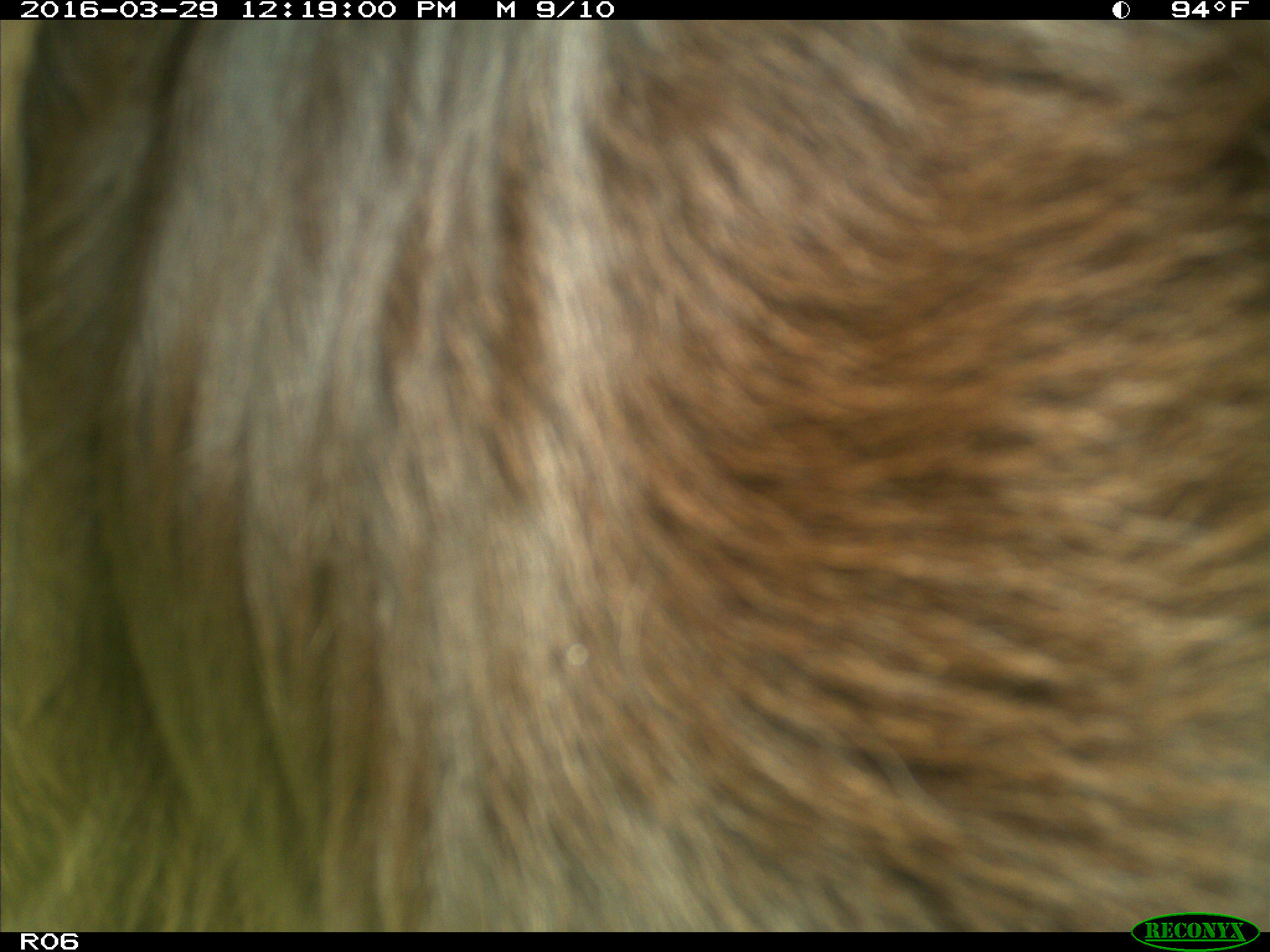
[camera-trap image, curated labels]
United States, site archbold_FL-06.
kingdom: Animalia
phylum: Chordata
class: Mammalia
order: Artiodactyla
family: Bovidae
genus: Bos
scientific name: Bos taurus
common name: domestic cow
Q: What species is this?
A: Bos taurus (domestic cow).